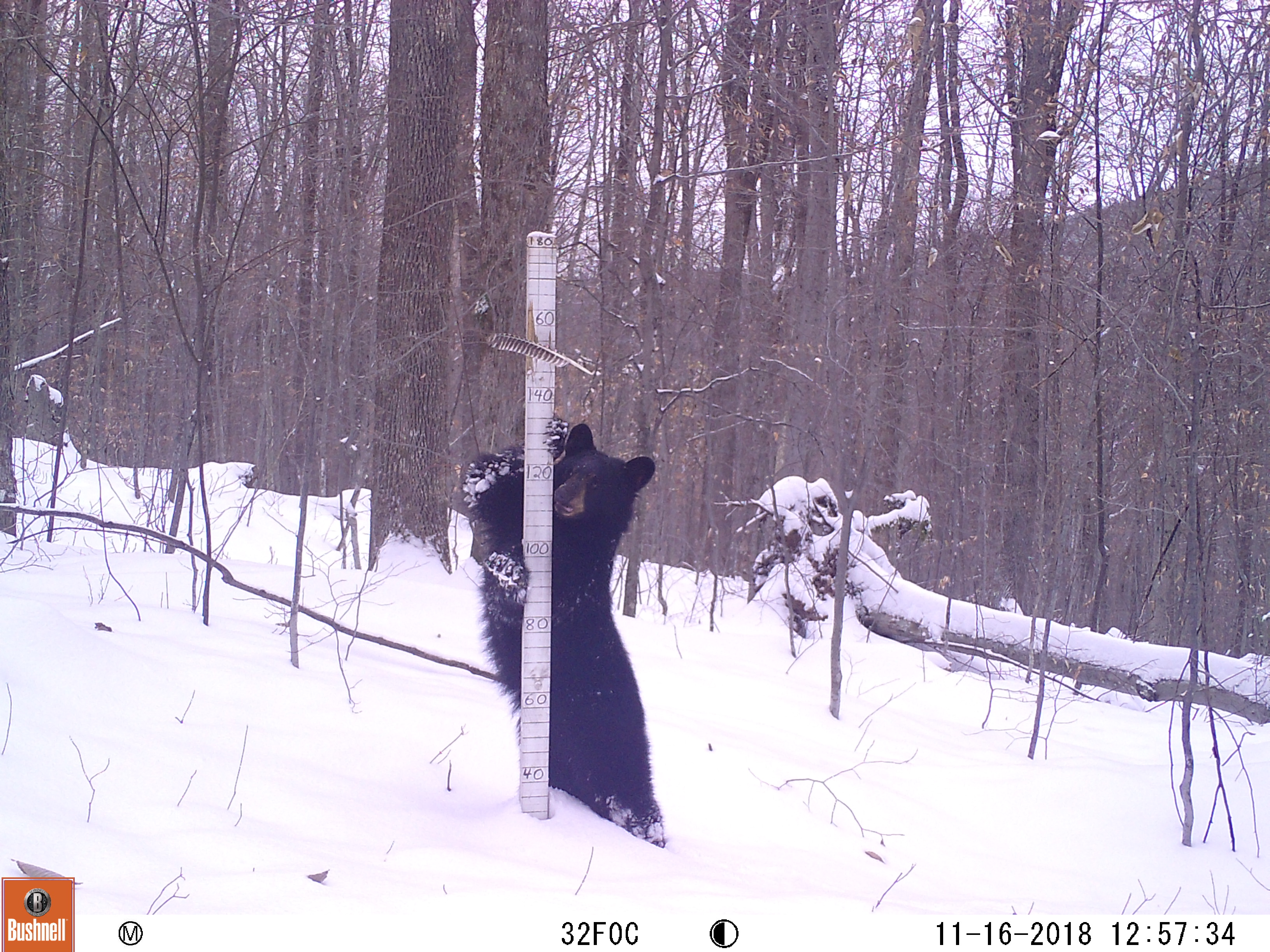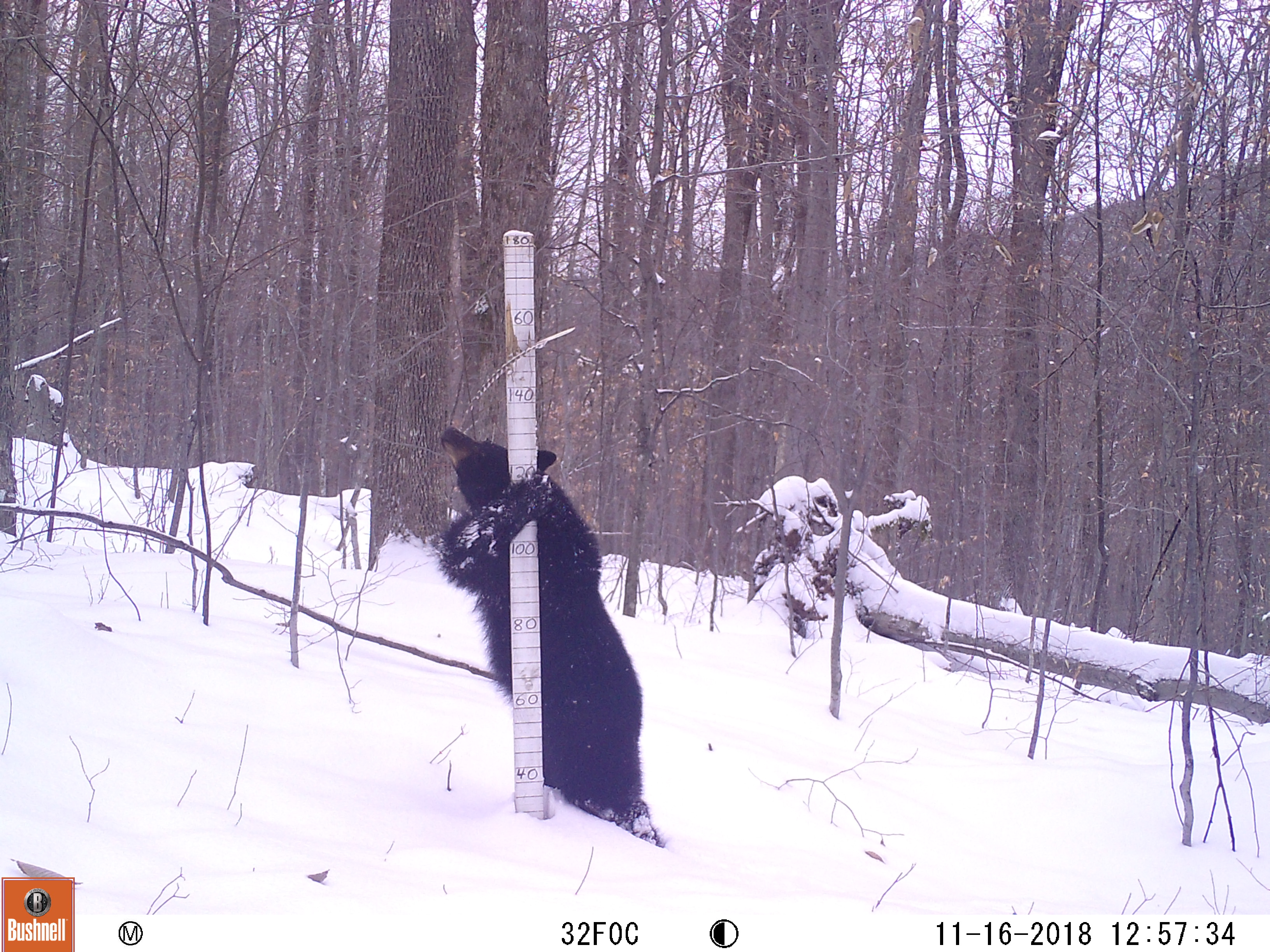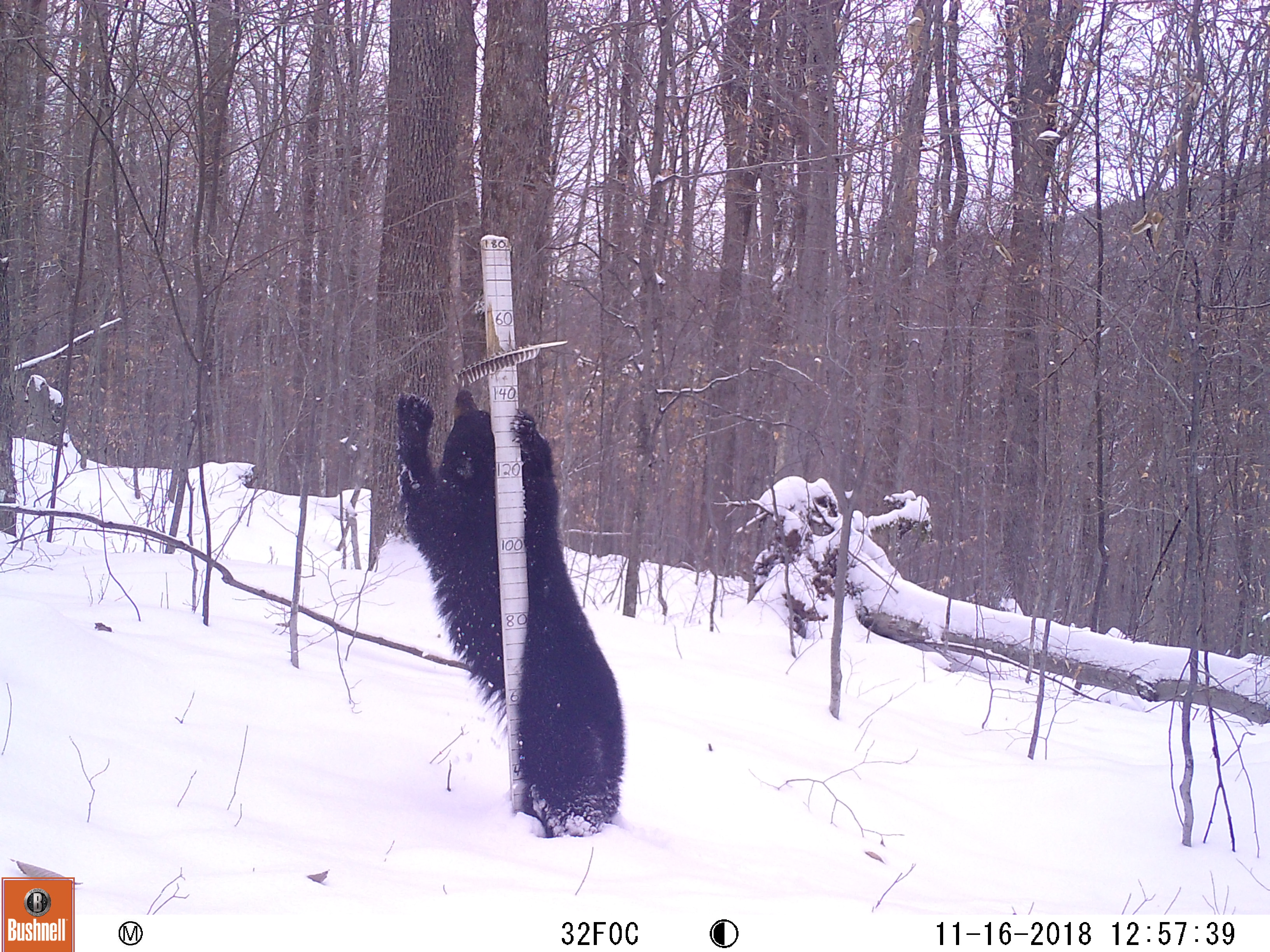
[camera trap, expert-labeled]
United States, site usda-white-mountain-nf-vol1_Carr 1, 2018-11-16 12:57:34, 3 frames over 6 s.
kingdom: Animalia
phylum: Chordata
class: Mammalia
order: Carnivora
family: Ursidae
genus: Ursus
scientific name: Ursus americanus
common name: black bear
Black bear (Ursus americanus).